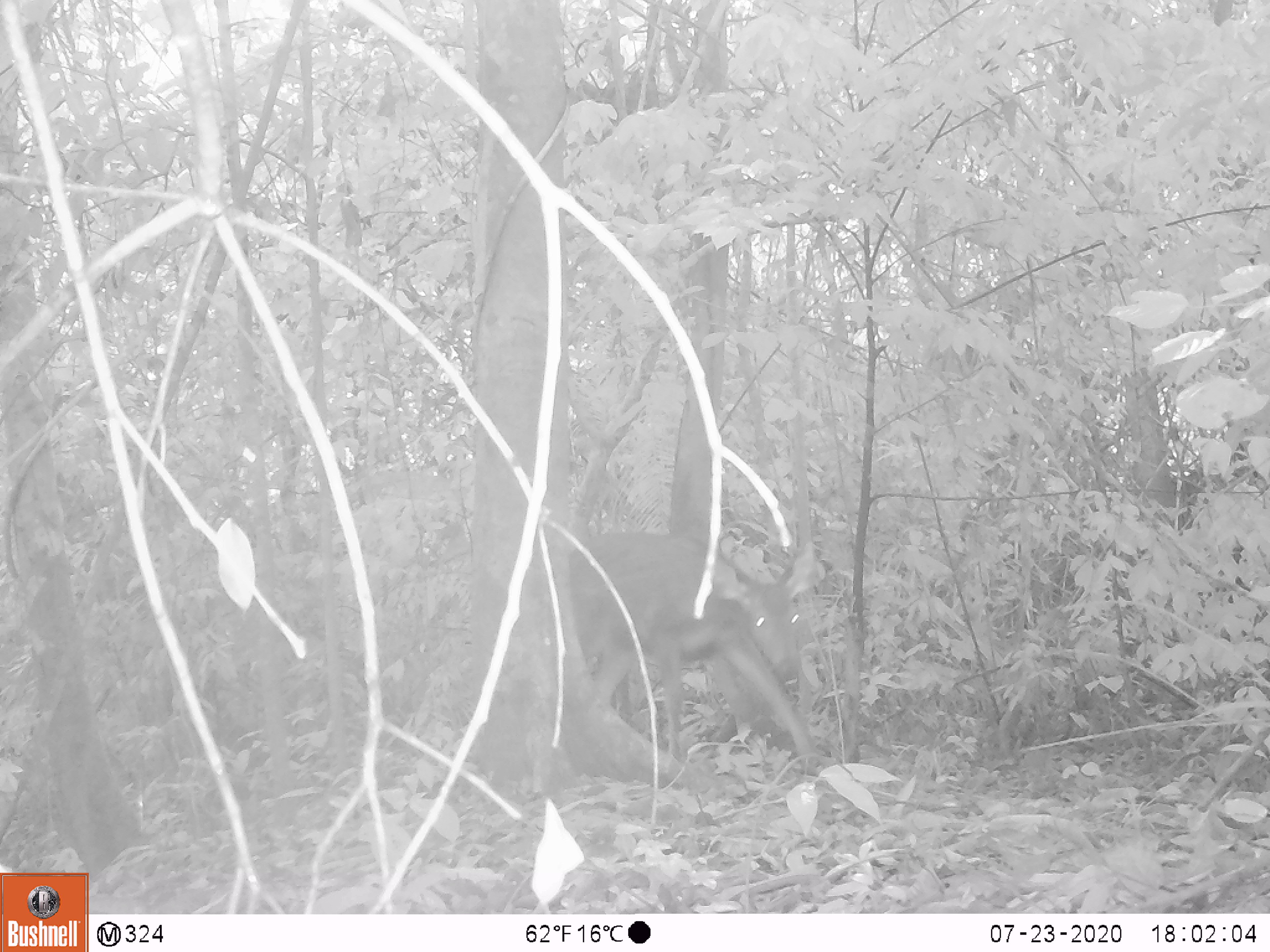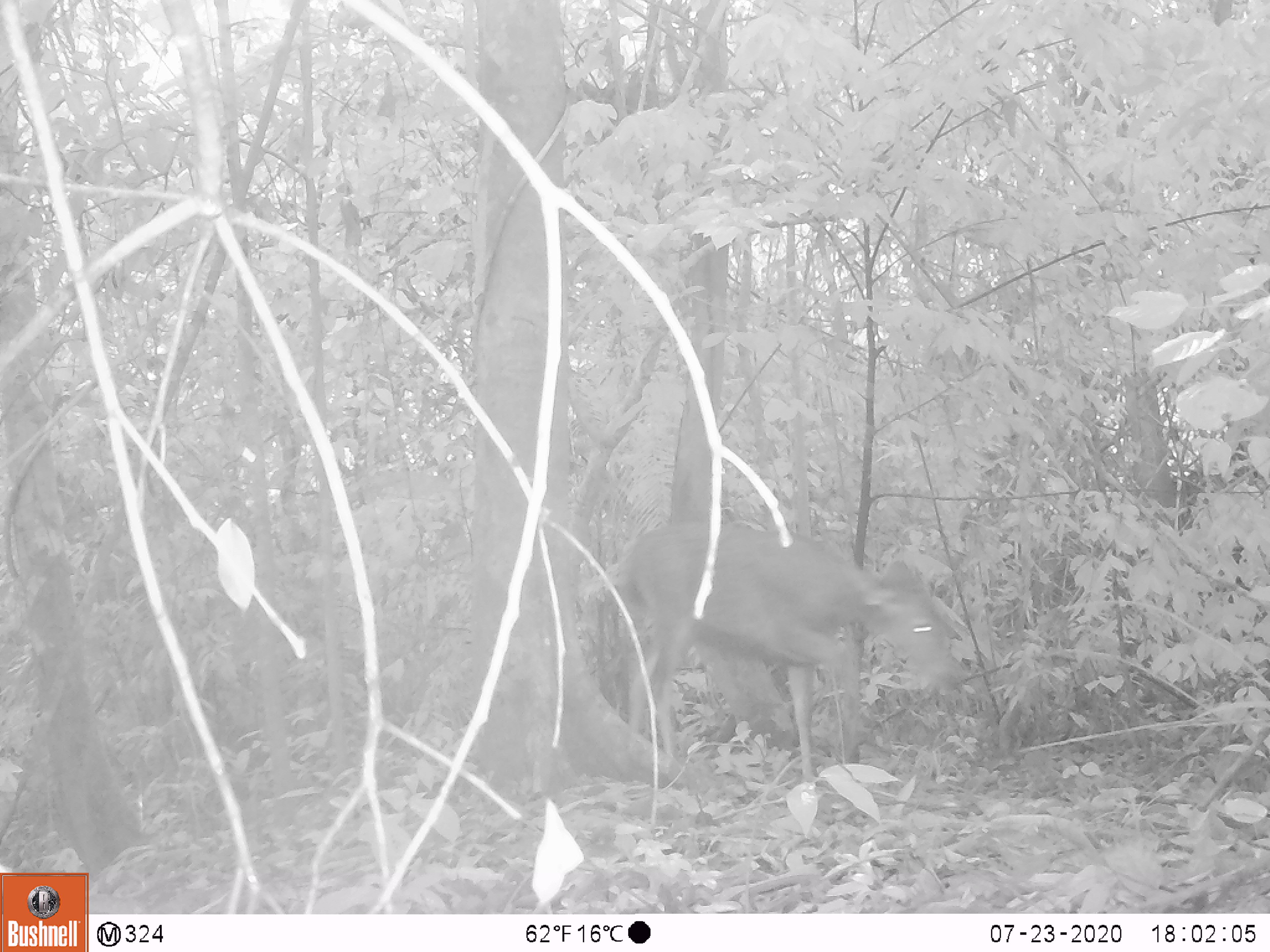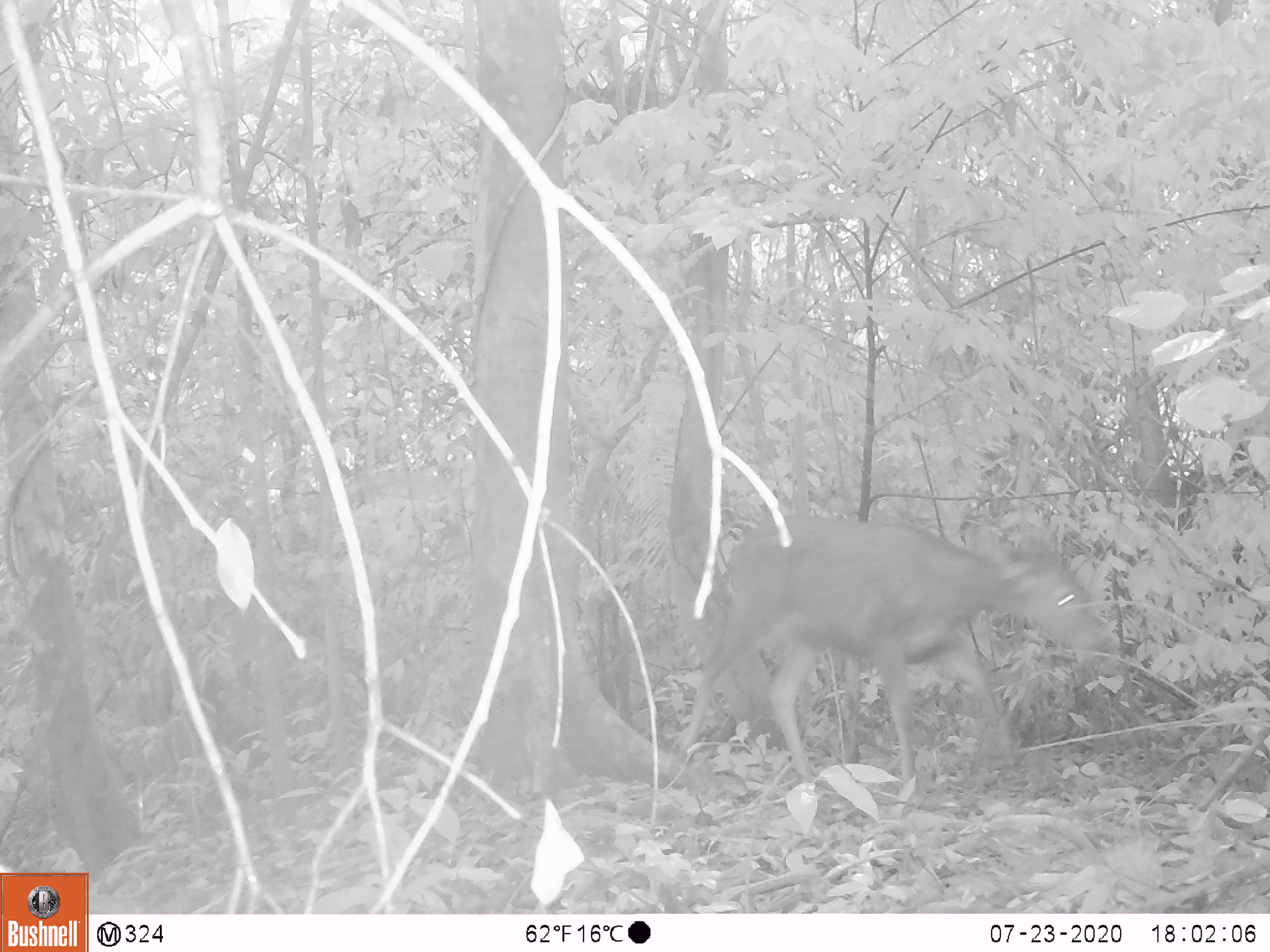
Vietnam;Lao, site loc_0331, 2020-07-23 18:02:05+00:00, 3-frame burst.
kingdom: Animalia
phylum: Chordata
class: Mammalia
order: Artiodactyla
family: Cervidae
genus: Rusa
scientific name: Rusa unicolor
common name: sambar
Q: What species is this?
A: Sambar (Rusa unicolor).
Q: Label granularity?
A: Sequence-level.